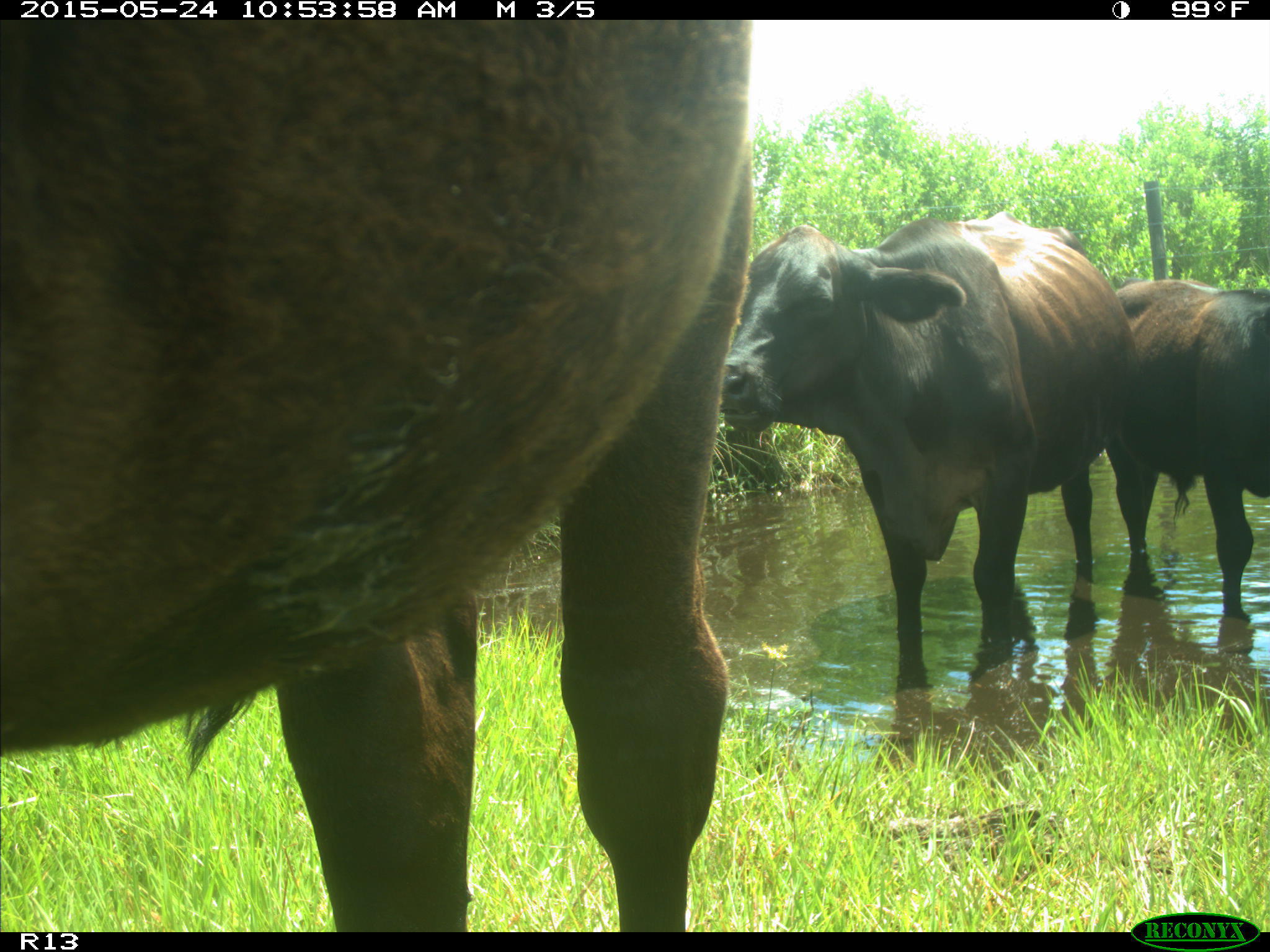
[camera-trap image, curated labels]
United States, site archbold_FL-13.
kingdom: Animalia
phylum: Chordata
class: Mammalia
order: Artiodactyla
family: Bovidae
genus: Bos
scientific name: Bos taurus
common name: domestic cow